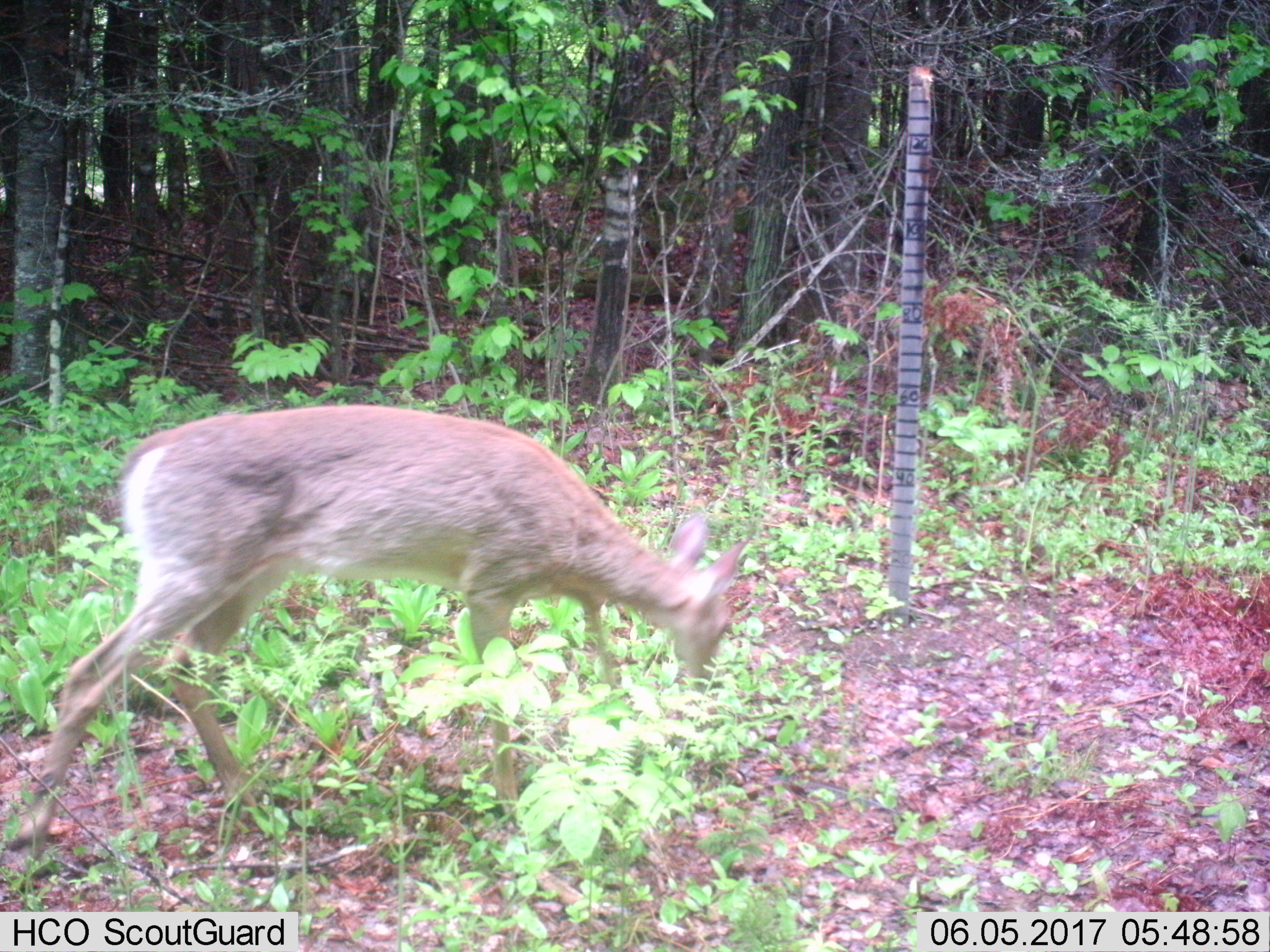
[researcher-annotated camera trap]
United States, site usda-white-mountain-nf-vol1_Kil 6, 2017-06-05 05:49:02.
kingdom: Animalia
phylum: Chordata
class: Mammalia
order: Artiodactyla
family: Cervidae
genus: Odocoileus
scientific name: Odocoileus virginianus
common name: white-tailed deer